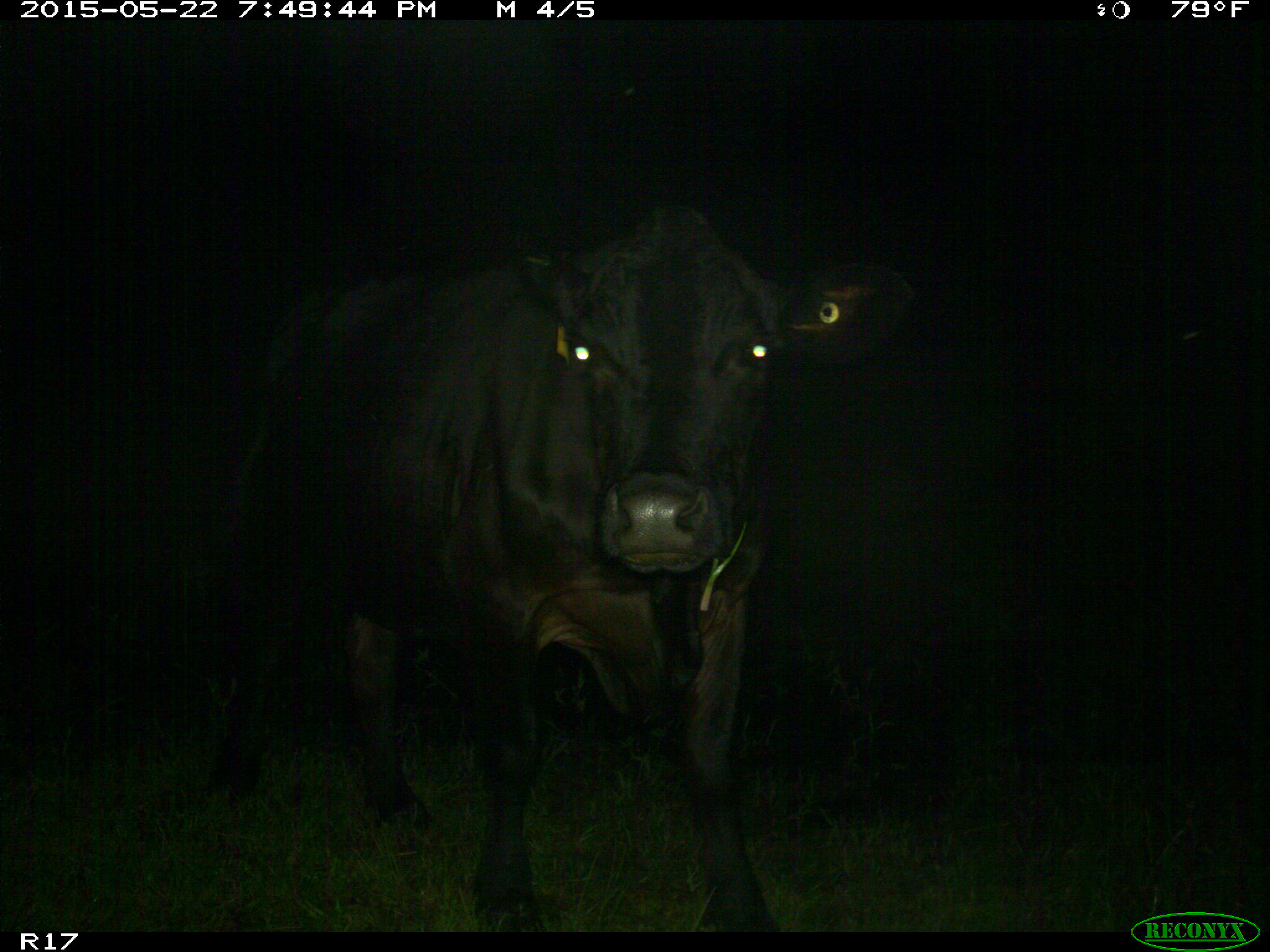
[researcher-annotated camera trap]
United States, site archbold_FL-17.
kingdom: Animalia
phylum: Chordata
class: Mammalia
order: Artiodactyla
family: Bovidae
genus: Bos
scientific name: Bos taurus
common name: domestic cow